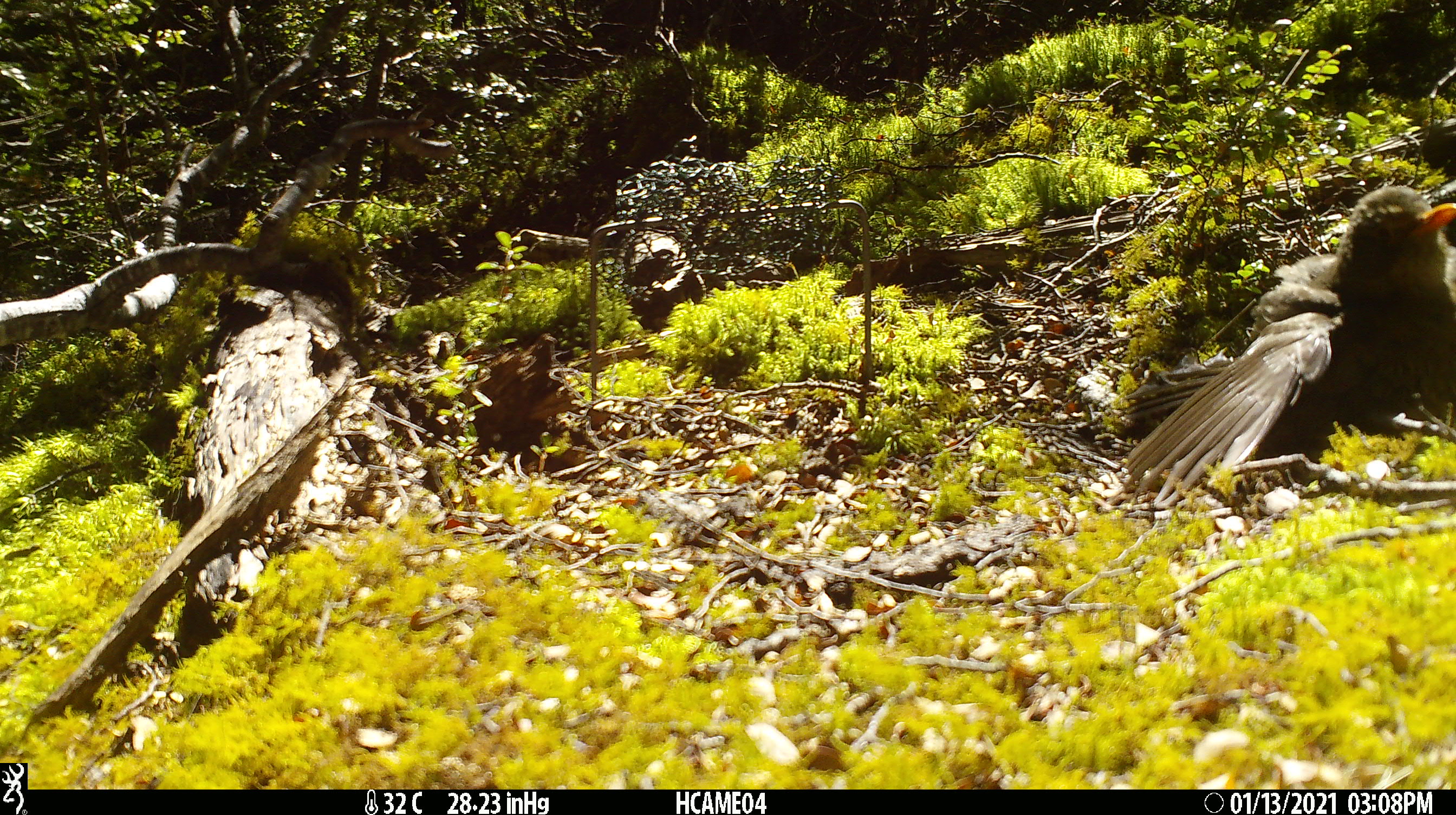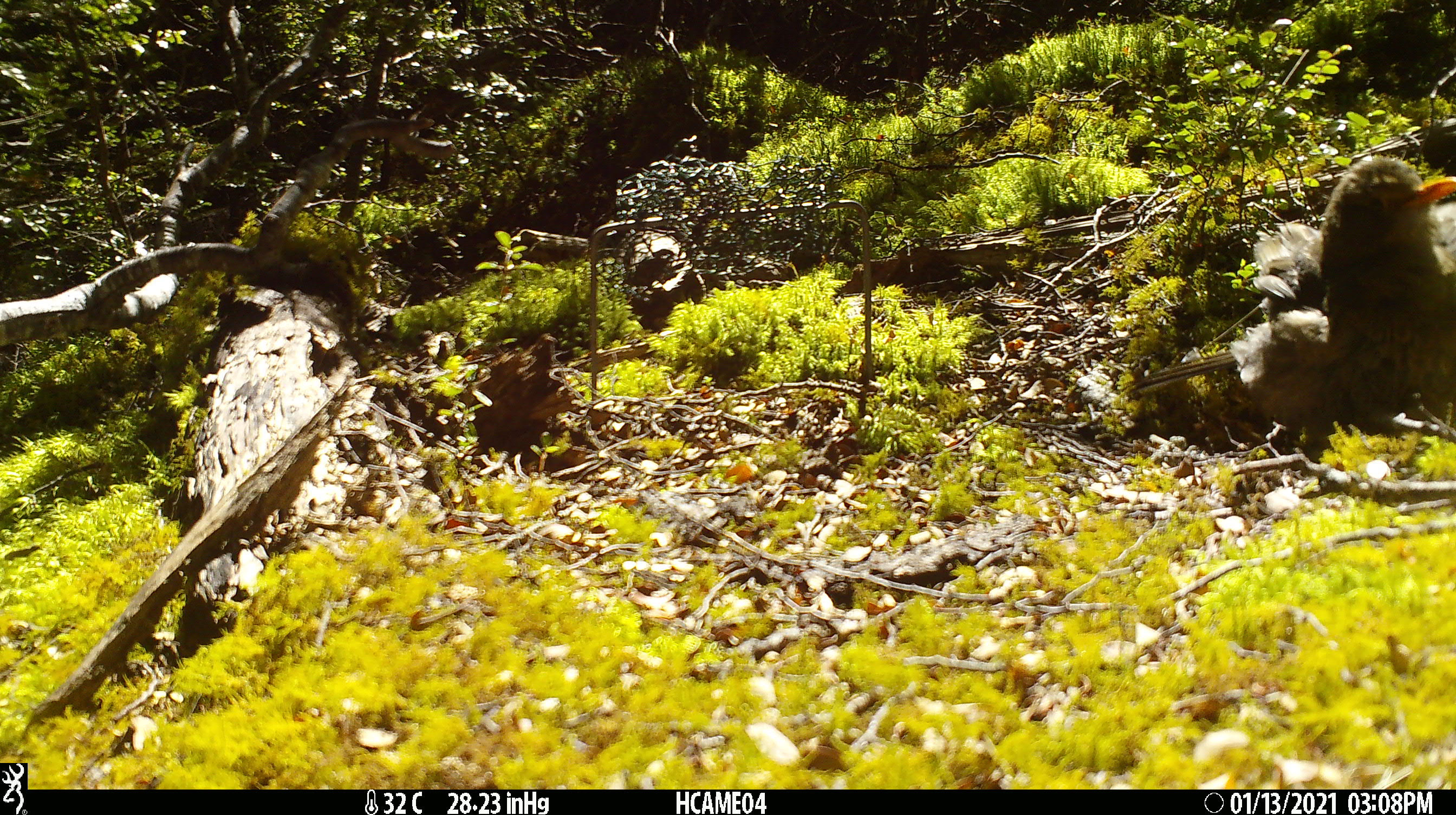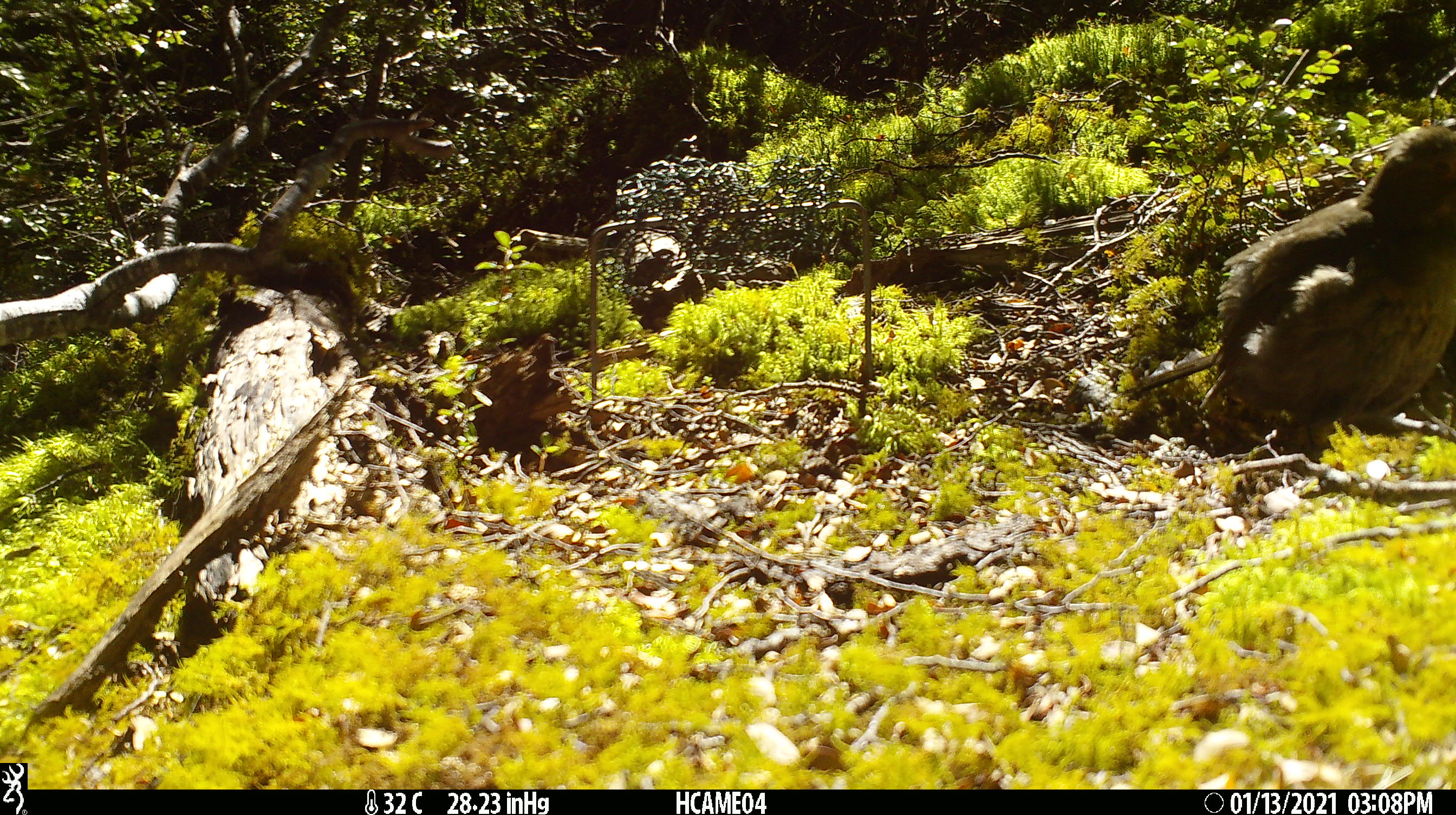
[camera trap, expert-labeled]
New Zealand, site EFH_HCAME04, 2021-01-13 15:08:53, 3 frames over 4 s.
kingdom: Animalia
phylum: Chordata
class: Aves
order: Passeriformes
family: Turdidae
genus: Turdus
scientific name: Turdus merula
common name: eurasian blackbird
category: blackbird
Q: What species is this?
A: Blackbird (eurasian blackbird) (Turdus merula).